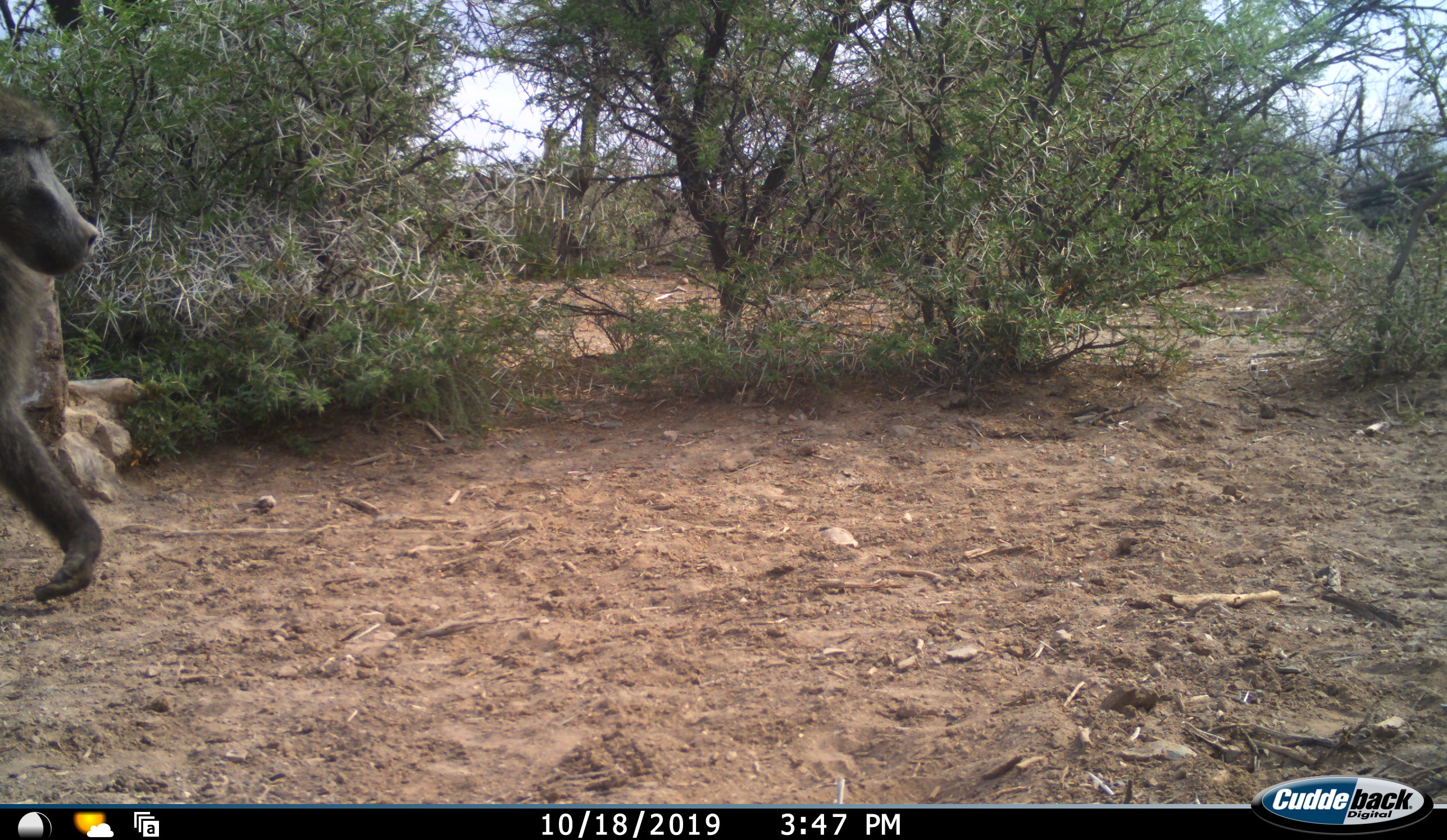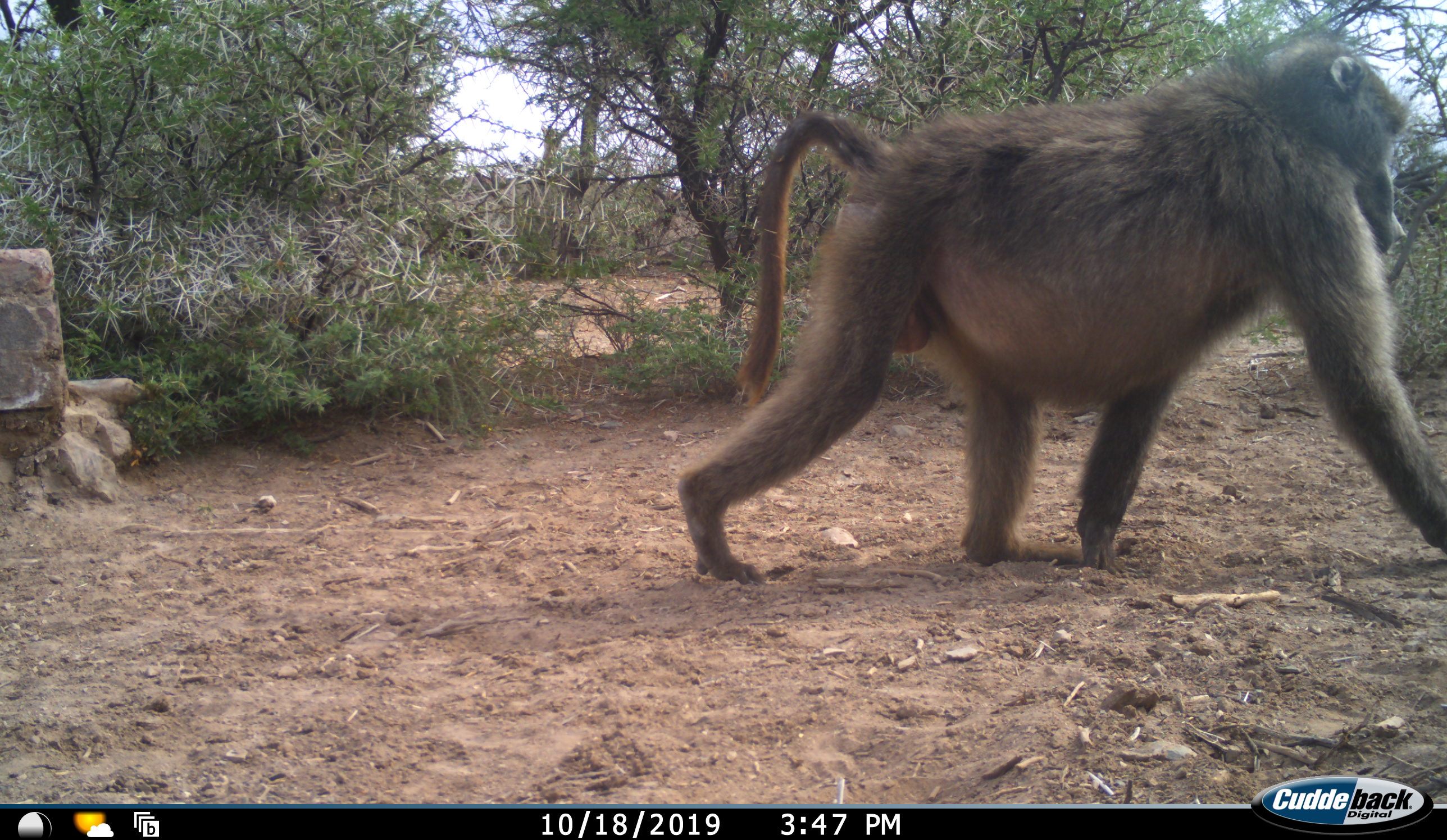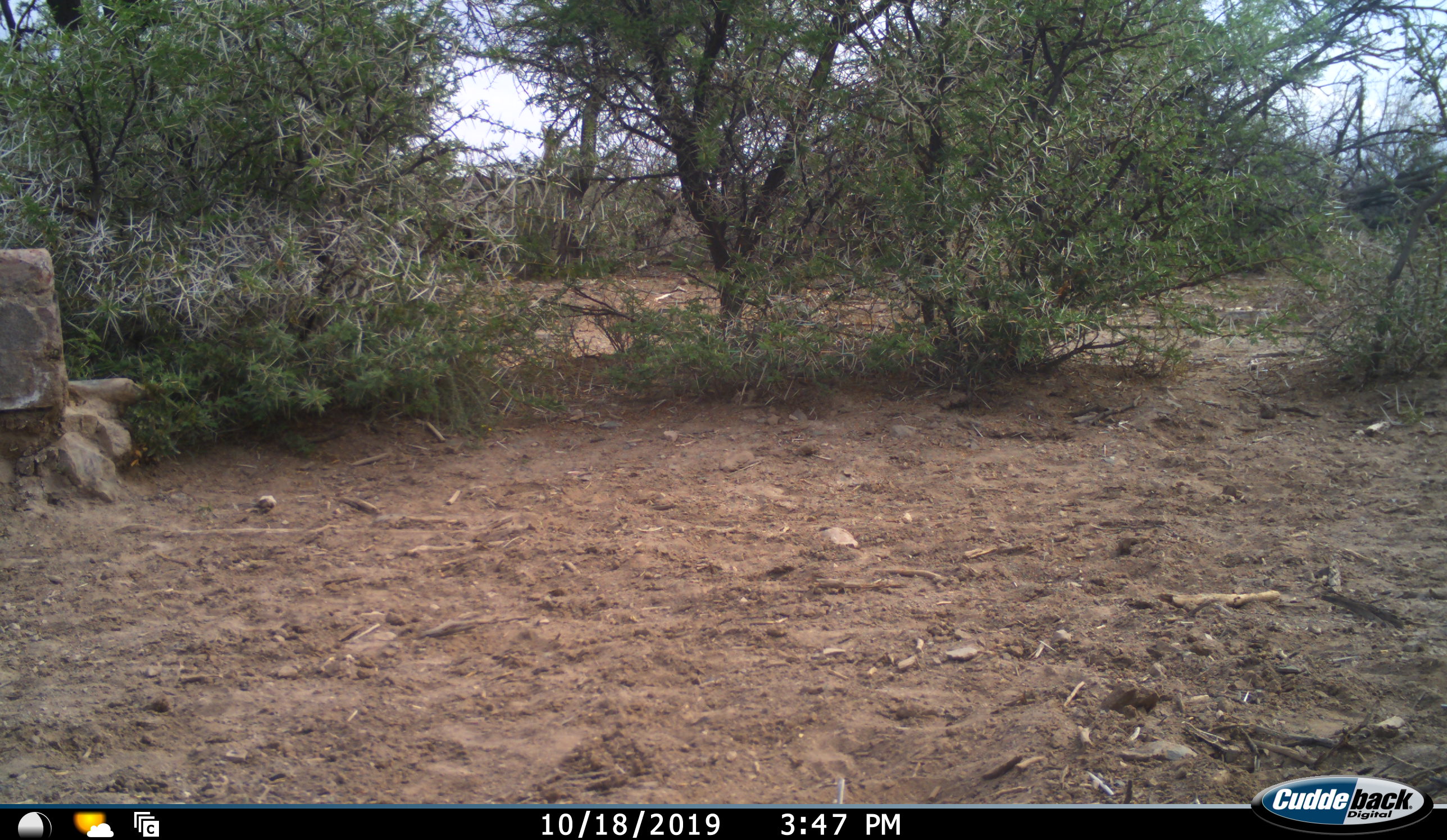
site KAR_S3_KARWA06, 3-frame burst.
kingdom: Animalia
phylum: Chordata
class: Mammalia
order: Primates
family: Cercopithecidae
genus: Papio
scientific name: Papio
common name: baboon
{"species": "baboon (Papio)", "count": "1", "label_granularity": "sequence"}